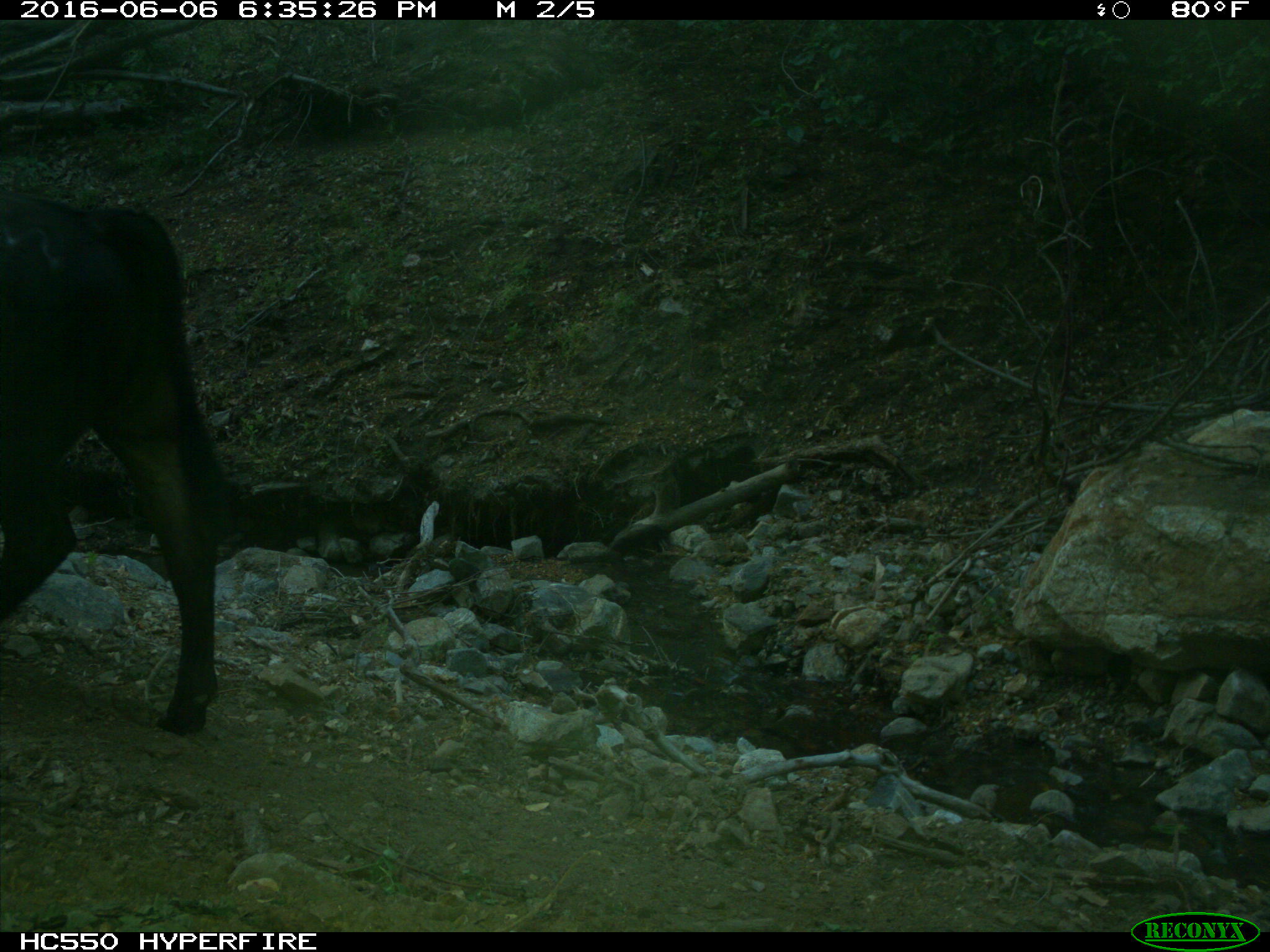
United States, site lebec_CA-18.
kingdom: Animalia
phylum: Chordata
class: Mammalia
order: Artiodactyla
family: Bovidae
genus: Bos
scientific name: Bos taurus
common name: domestic cow